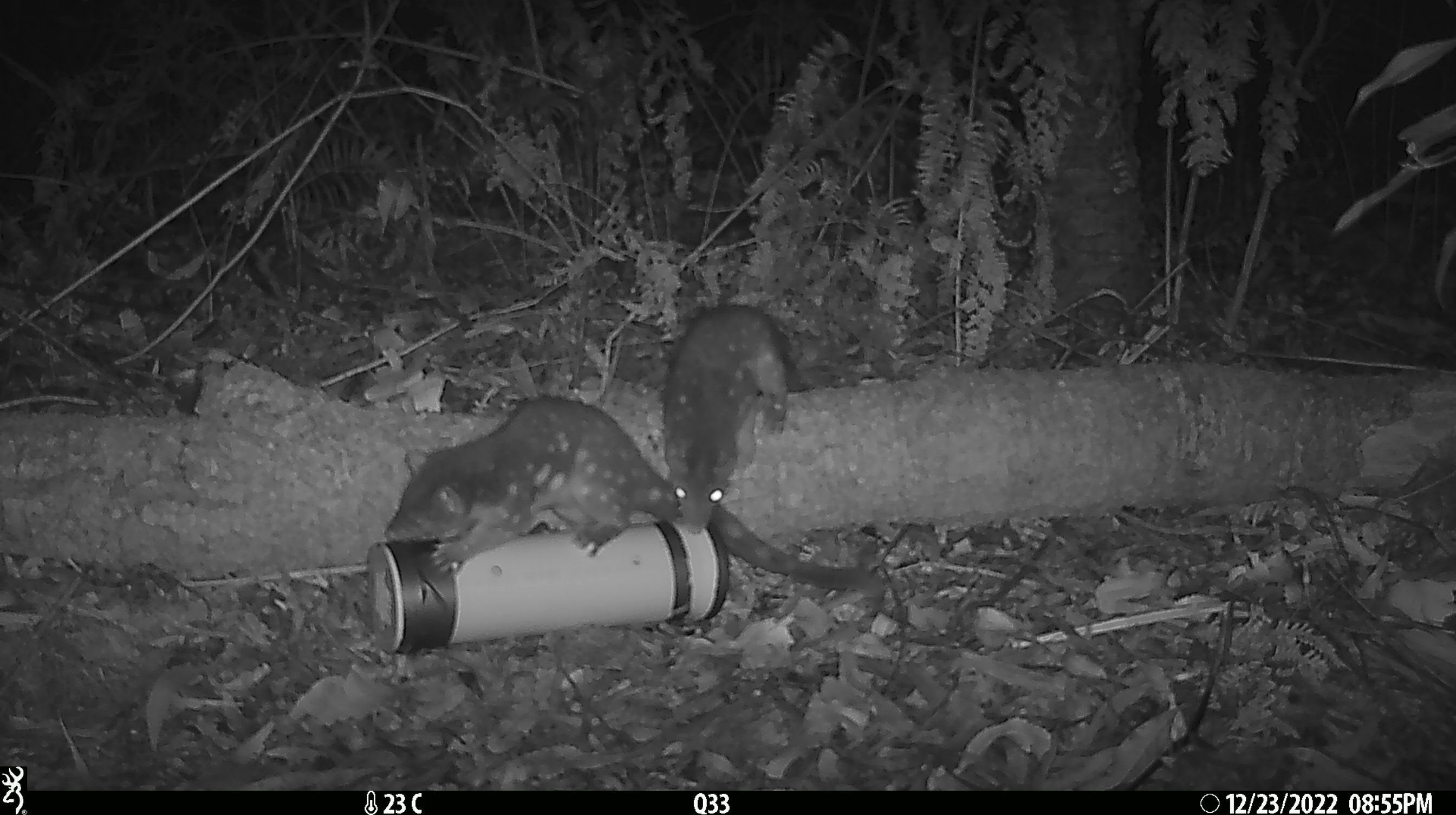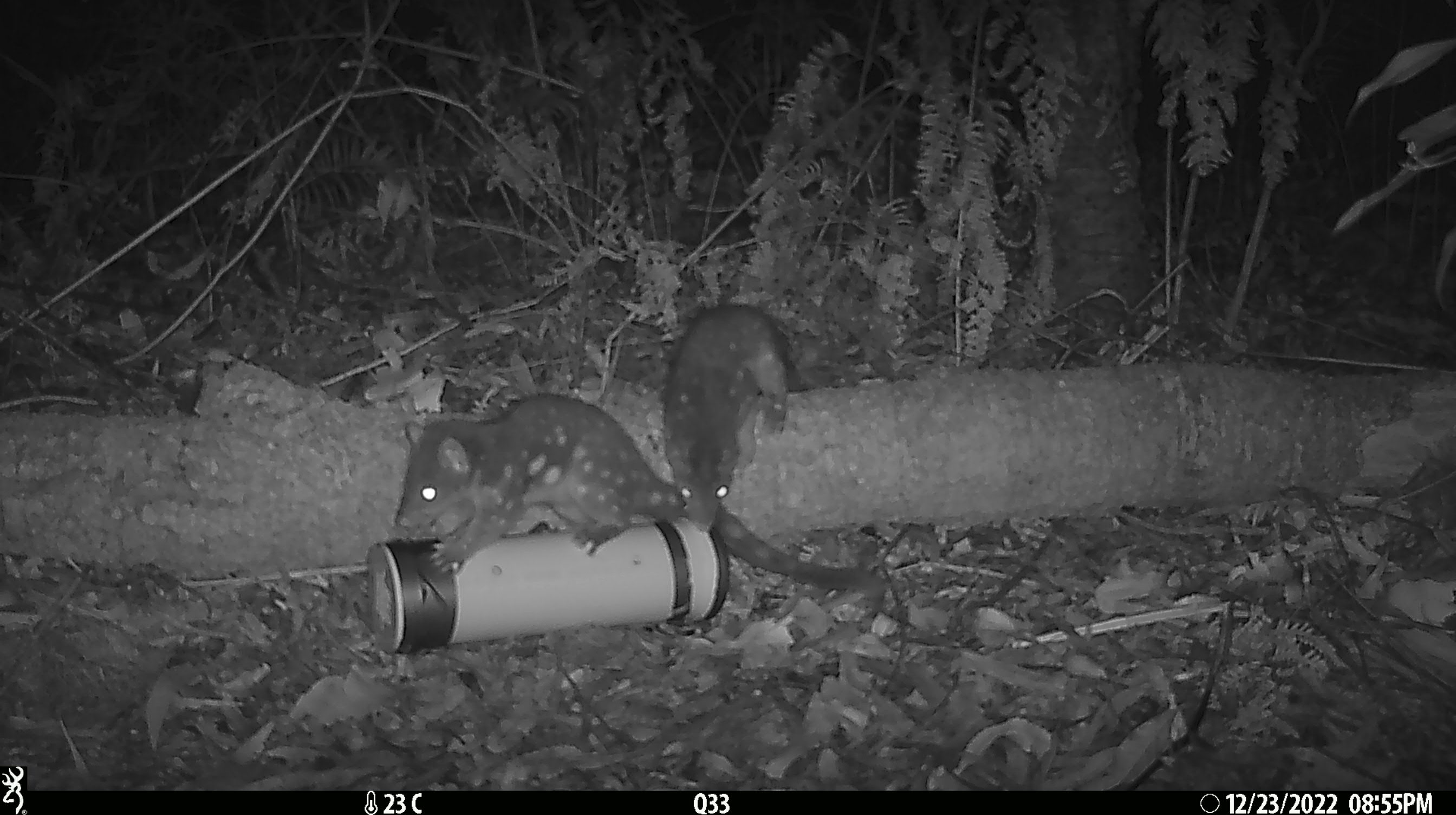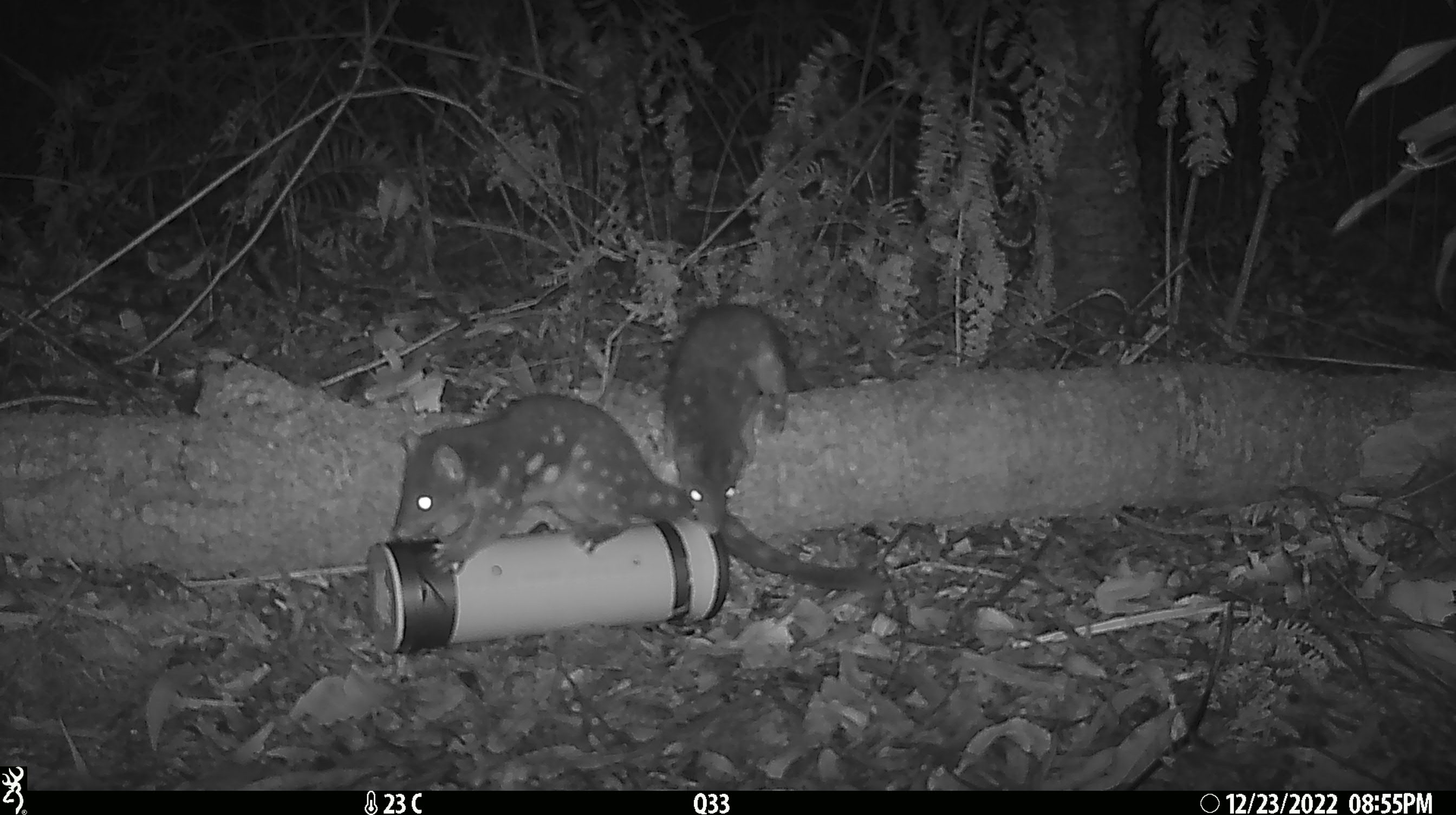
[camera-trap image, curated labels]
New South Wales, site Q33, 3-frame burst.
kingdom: Animalia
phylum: Chordata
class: Mammalia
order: Dasyuromorphia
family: Dasyuridae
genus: Dasyurus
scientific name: Dasyurus maculatus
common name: spotted-tailed quoll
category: quoll